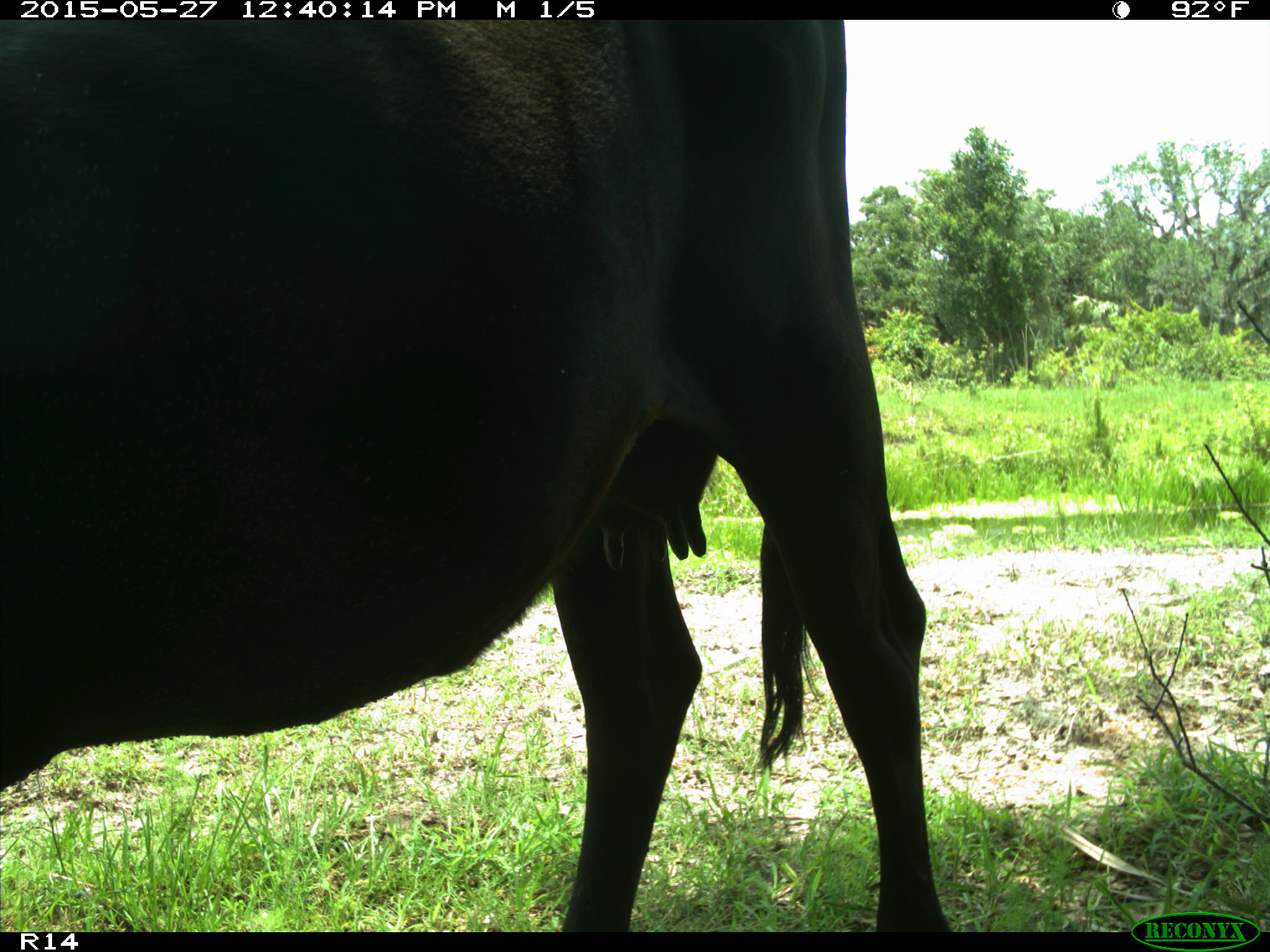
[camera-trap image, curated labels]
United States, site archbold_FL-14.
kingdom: Animalia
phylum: Chordata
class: Mammalia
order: Artiodactyla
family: Bovidae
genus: Bos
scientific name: Bos taurus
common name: domestic cow